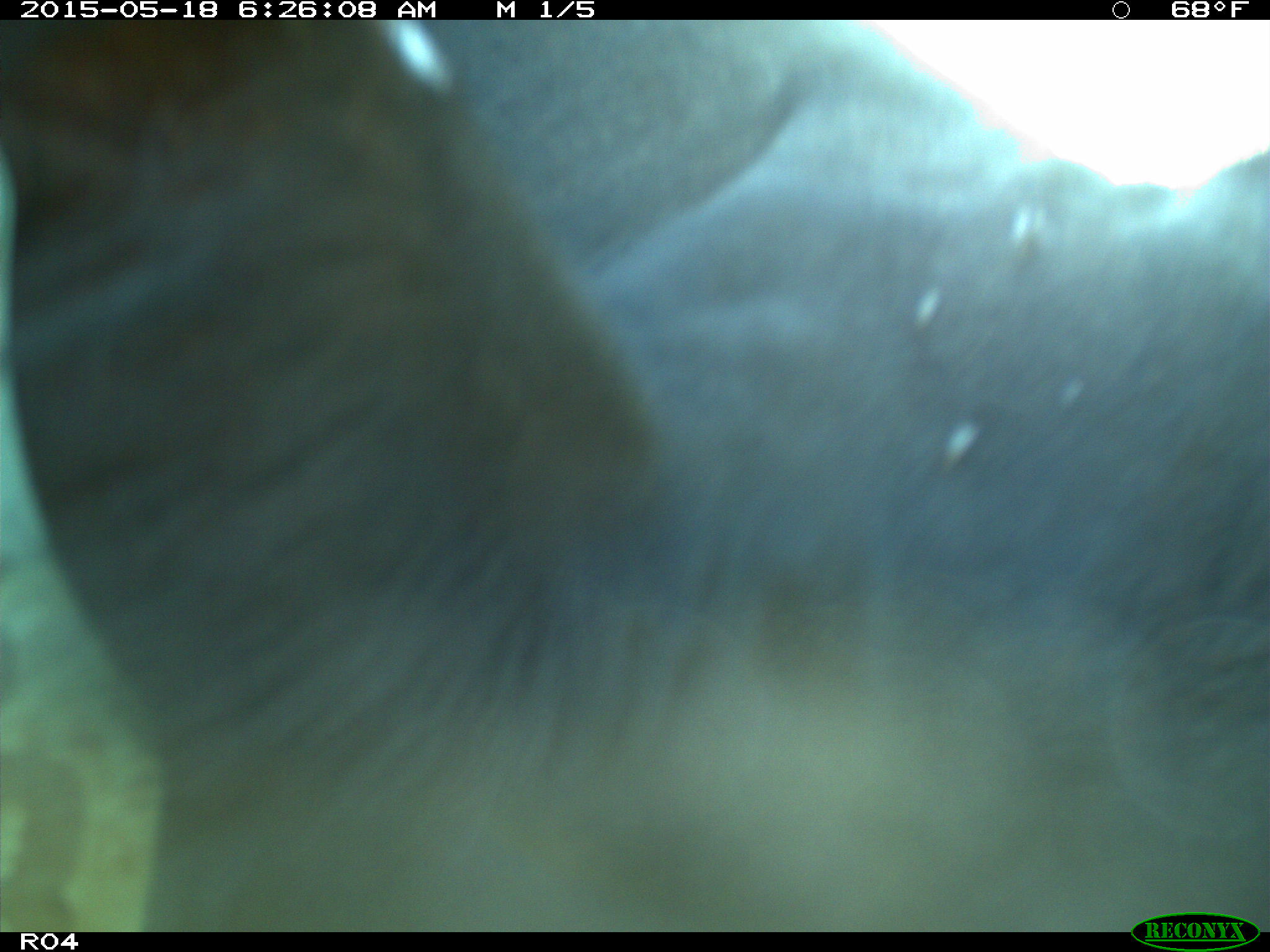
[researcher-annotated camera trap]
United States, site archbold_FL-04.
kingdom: Animalia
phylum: Chordata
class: Mammalia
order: Artiodactyla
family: Bovidae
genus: Bos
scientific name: Bos taurus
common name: domestic cow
Bos taurus (domestic cow).